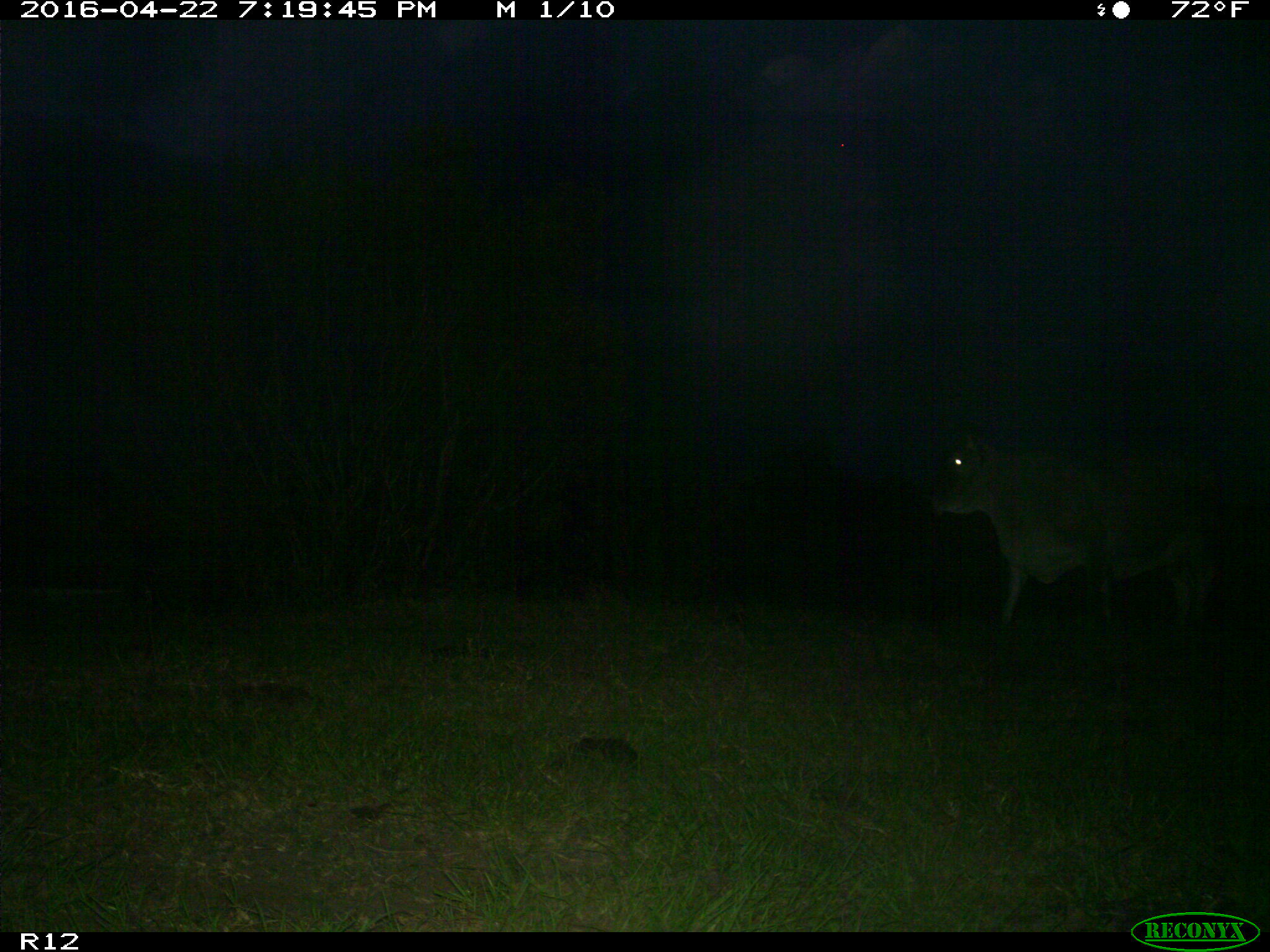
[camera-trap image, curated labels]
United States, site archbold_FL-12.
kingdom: Animalia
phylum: Chordata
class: Mammalia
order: Artiodactyla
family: Bovidae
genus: Bos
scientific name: Bos taurus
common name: domestic cow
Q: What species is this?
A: Bos taurus (domestic cow).